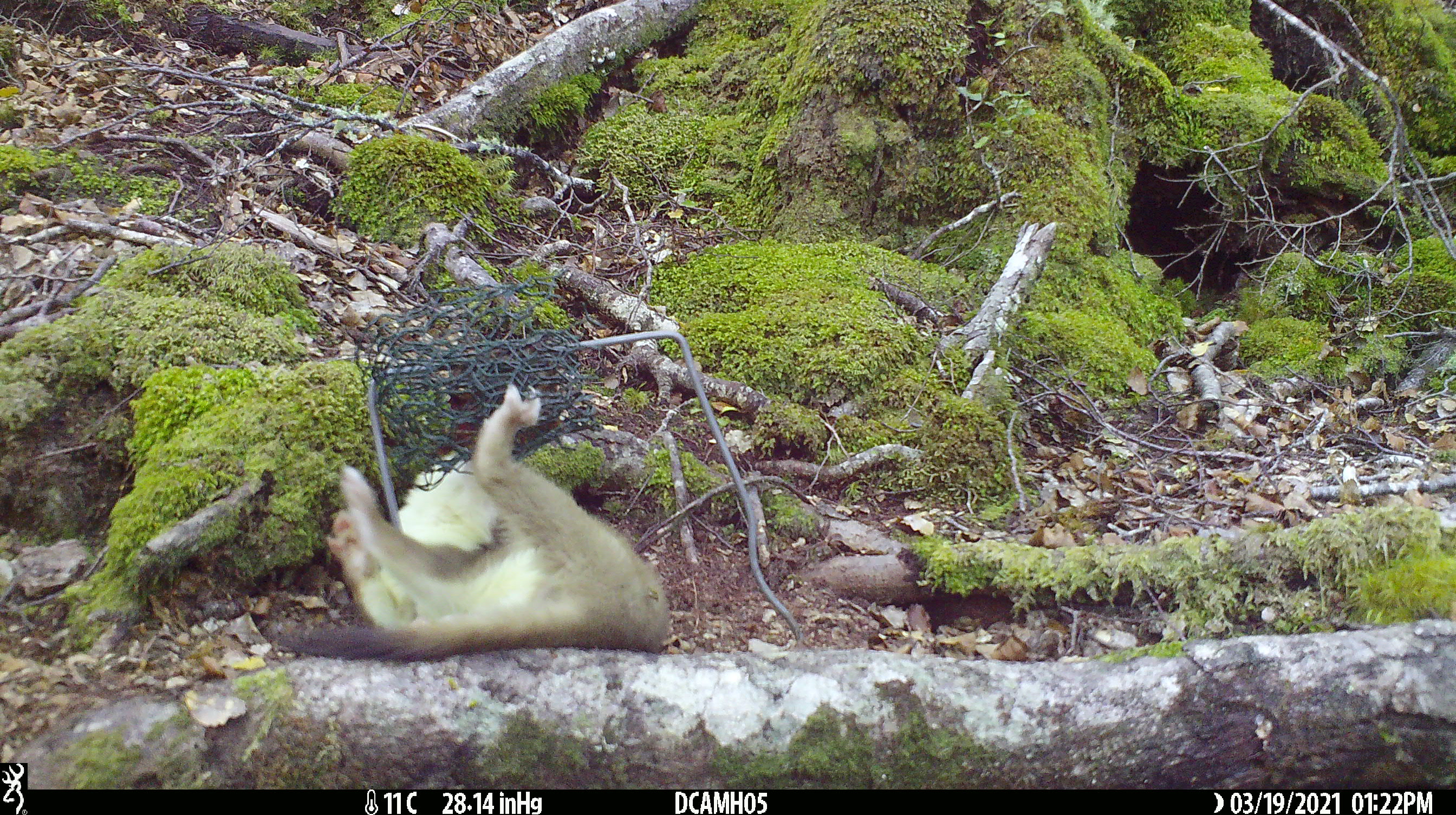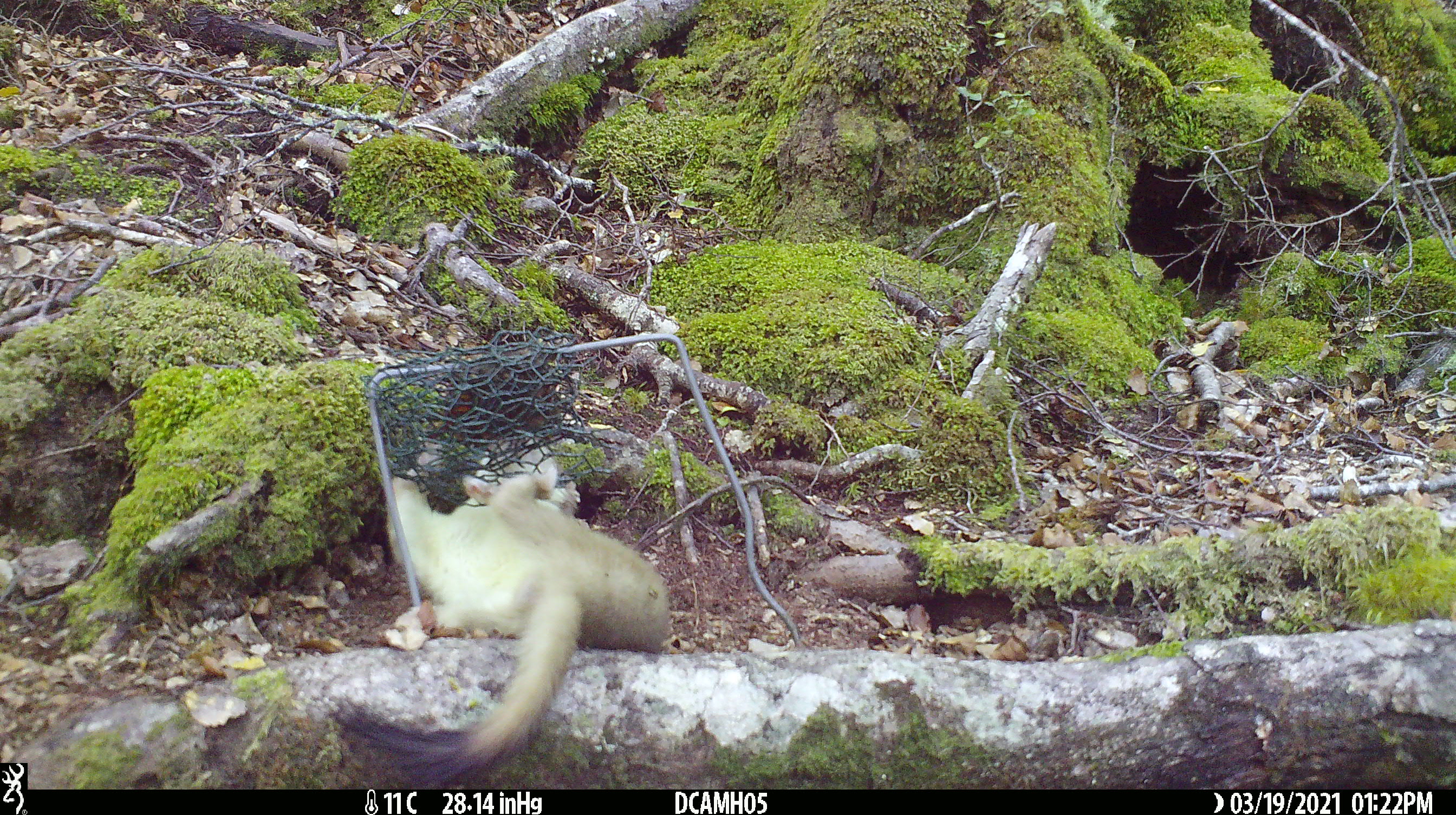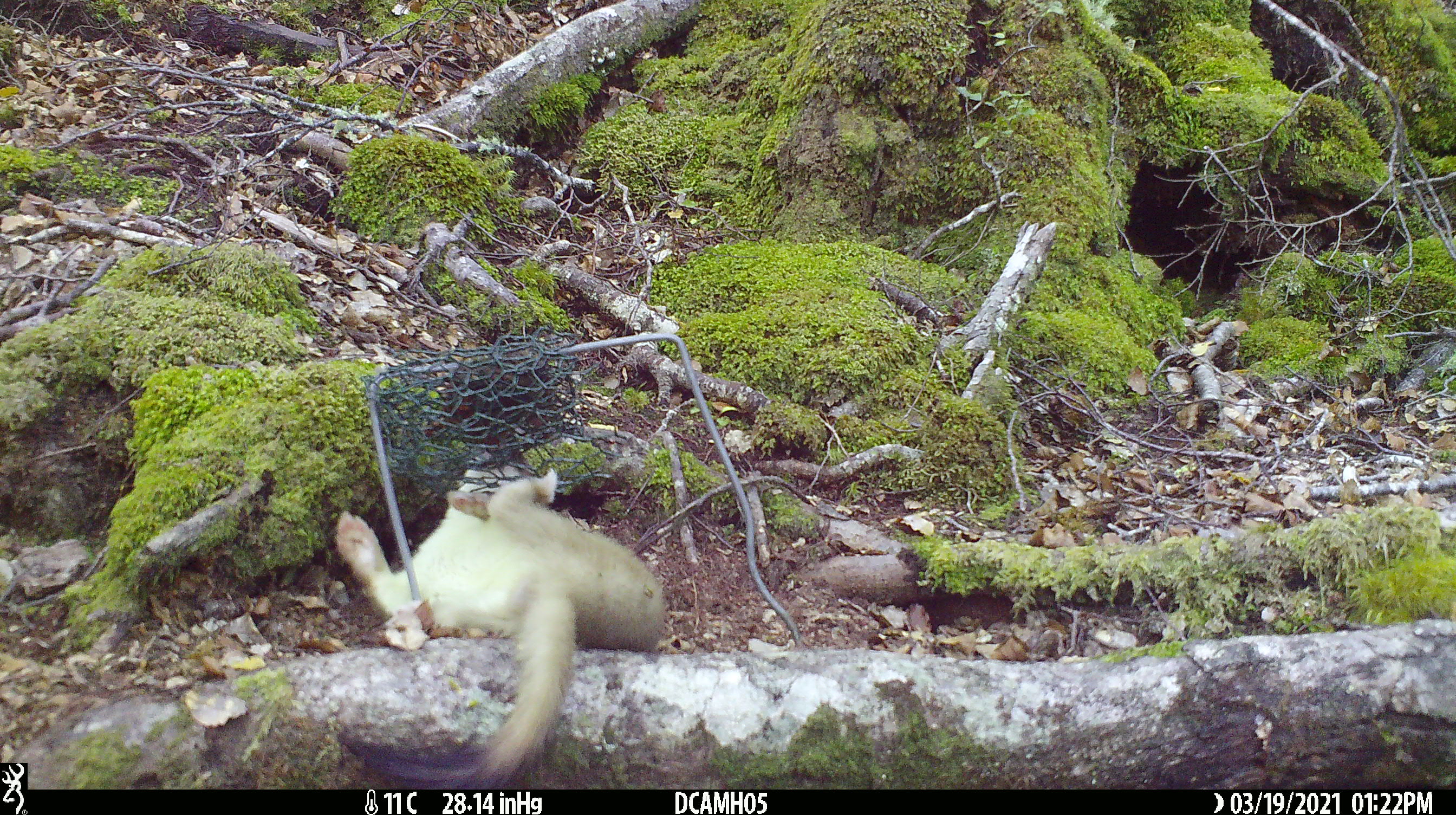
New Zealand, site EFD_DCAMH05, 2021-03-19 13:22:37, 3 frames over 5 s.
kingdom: Animalia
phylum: Chordata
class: Mammalia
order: Carnivora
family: Mustelidae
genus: Mustela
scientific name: Mustela erminea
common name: stoat